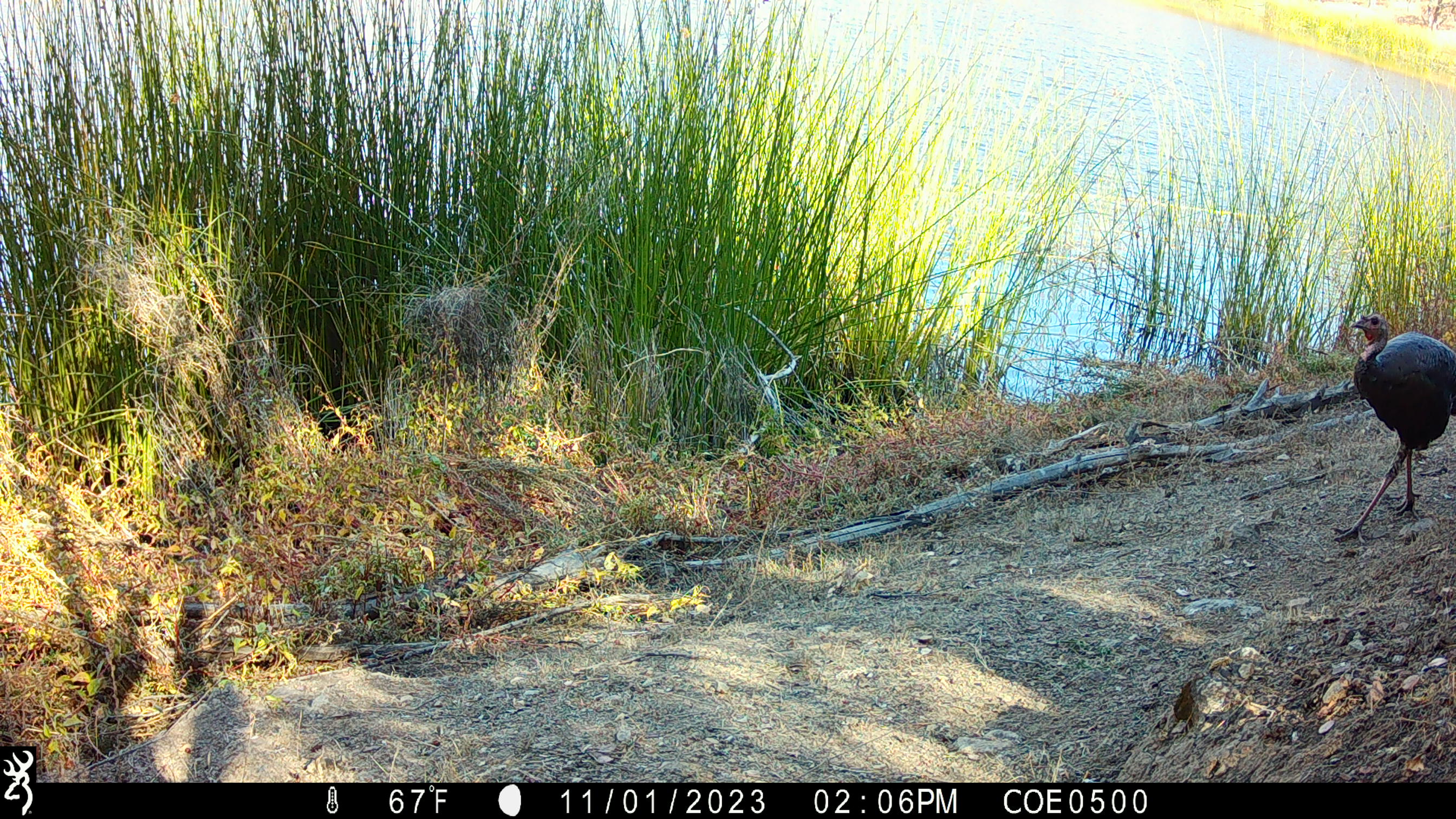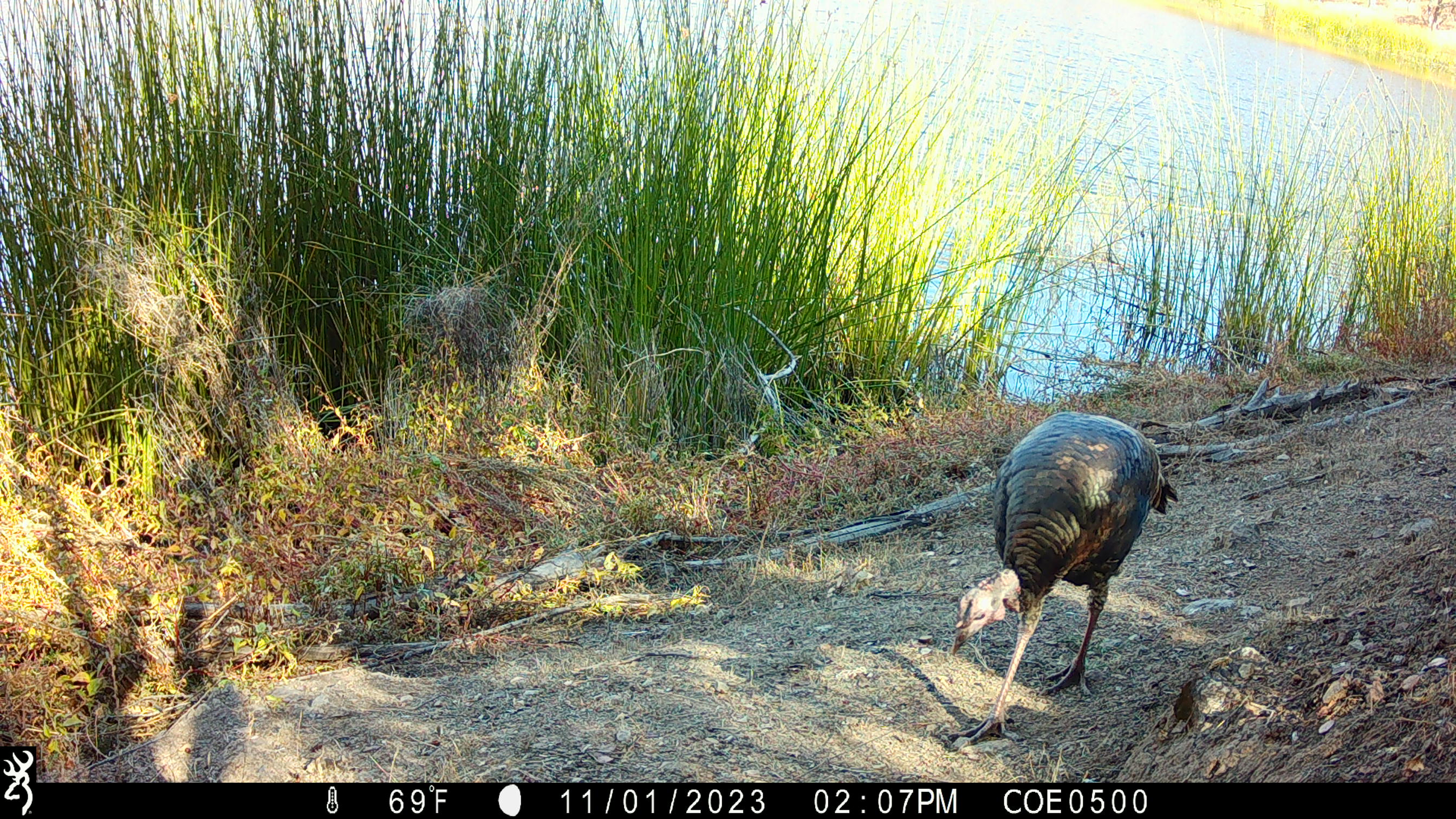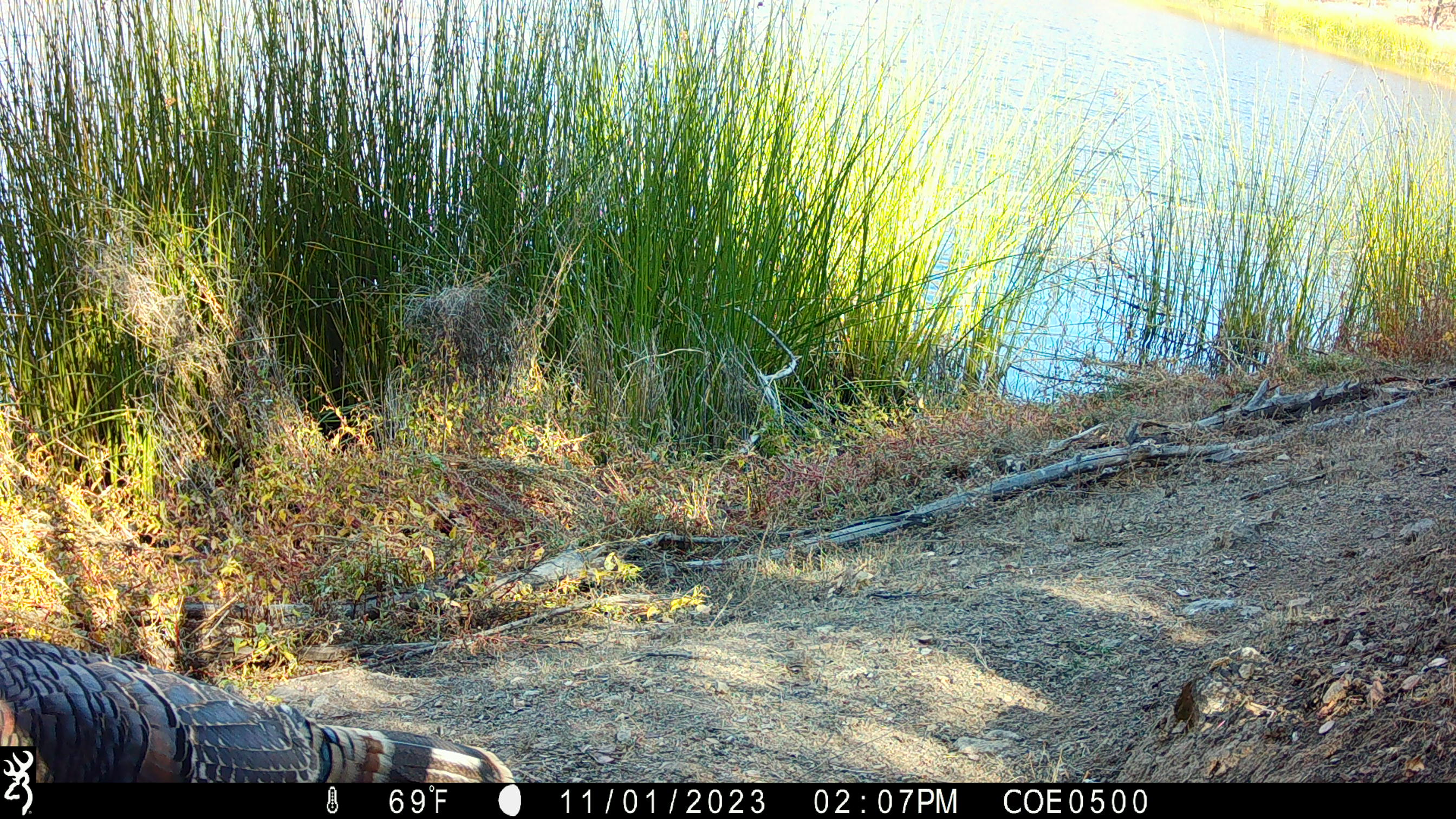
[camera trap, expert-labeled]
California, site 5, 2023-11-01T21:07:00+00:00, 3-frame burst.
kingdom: Animalia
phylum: Chordata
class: Aves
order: Galliformes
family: Phasianidae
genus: Meleagris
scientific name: Meleagris gallopavo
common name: turkey